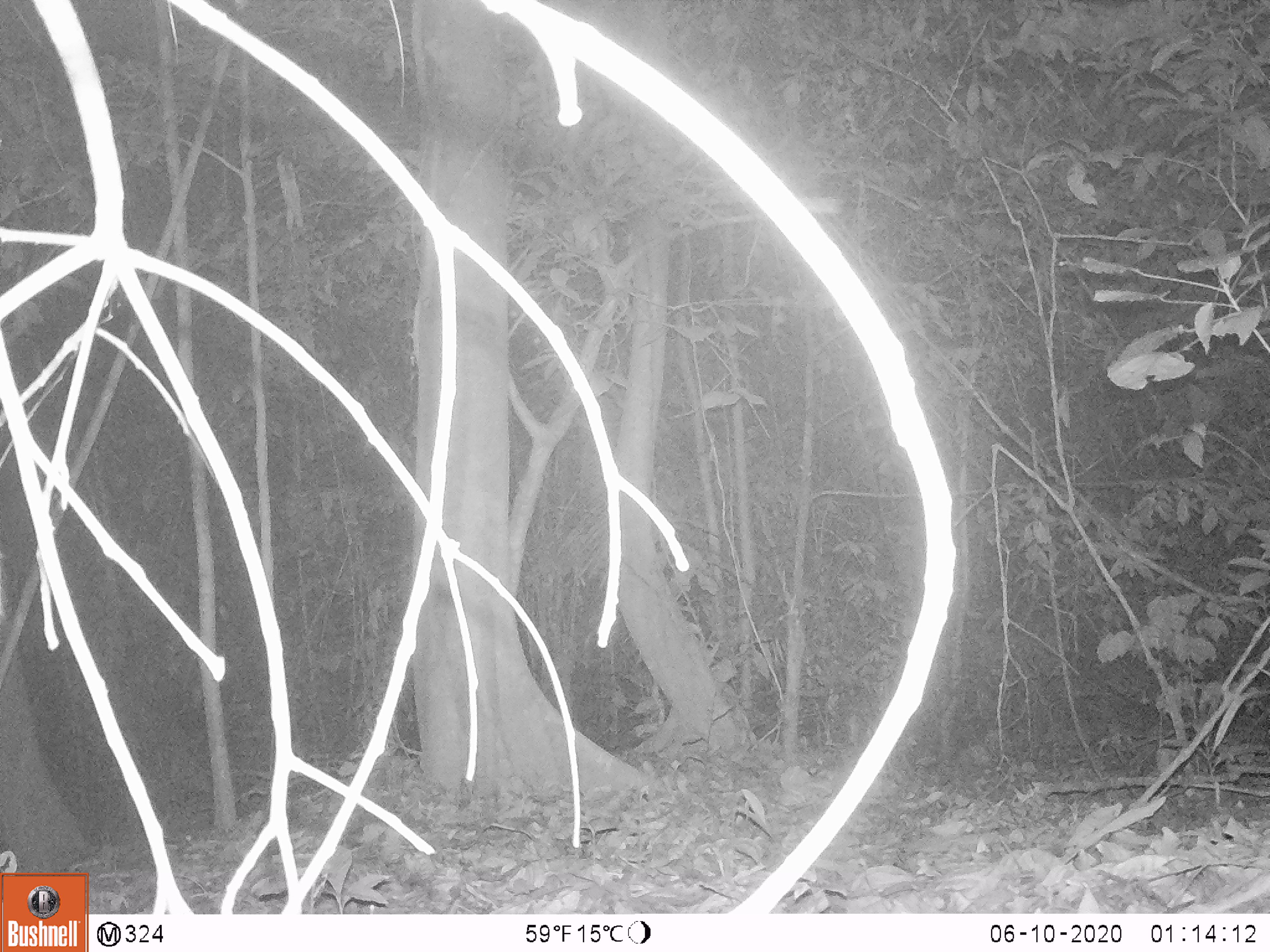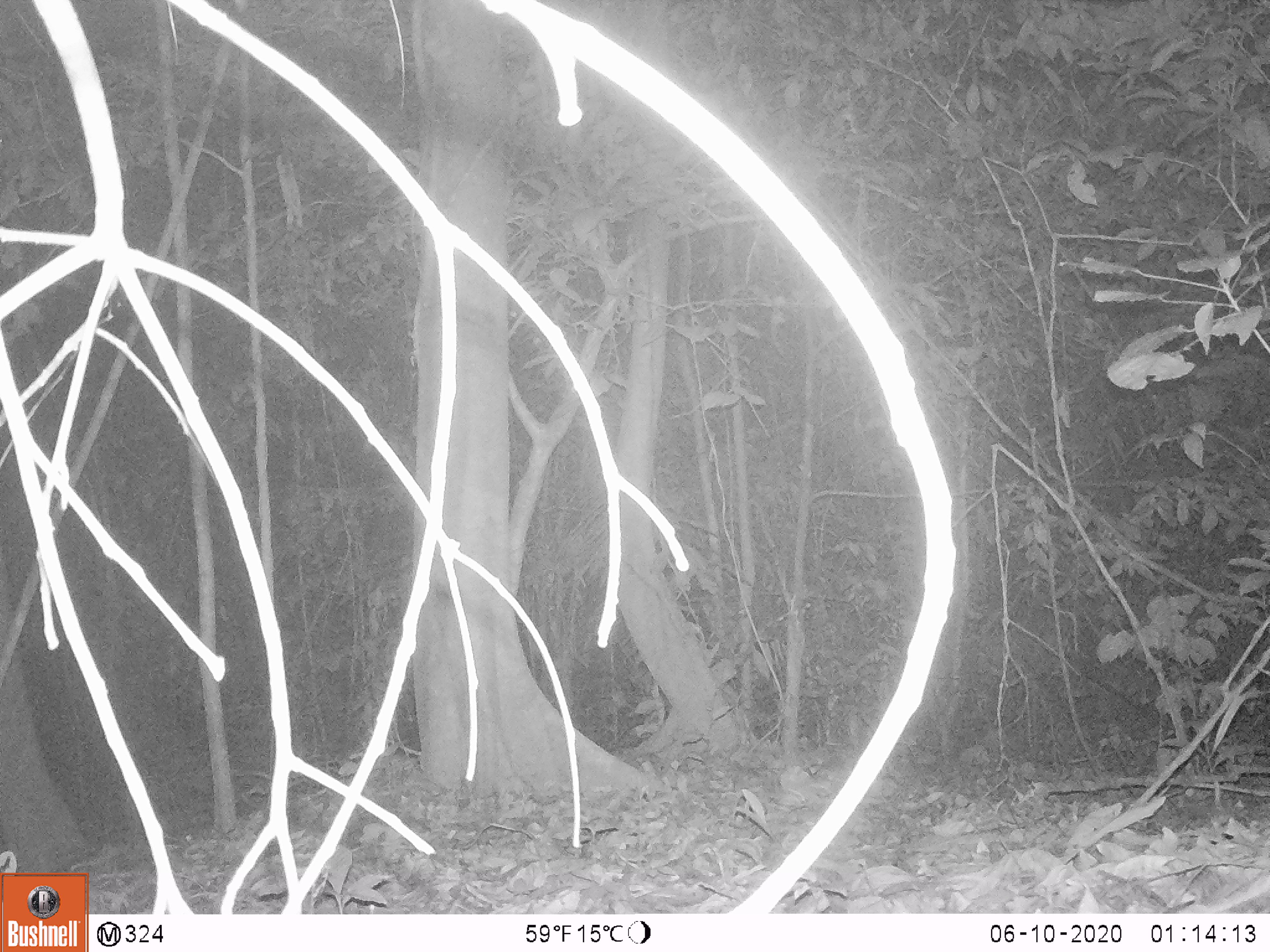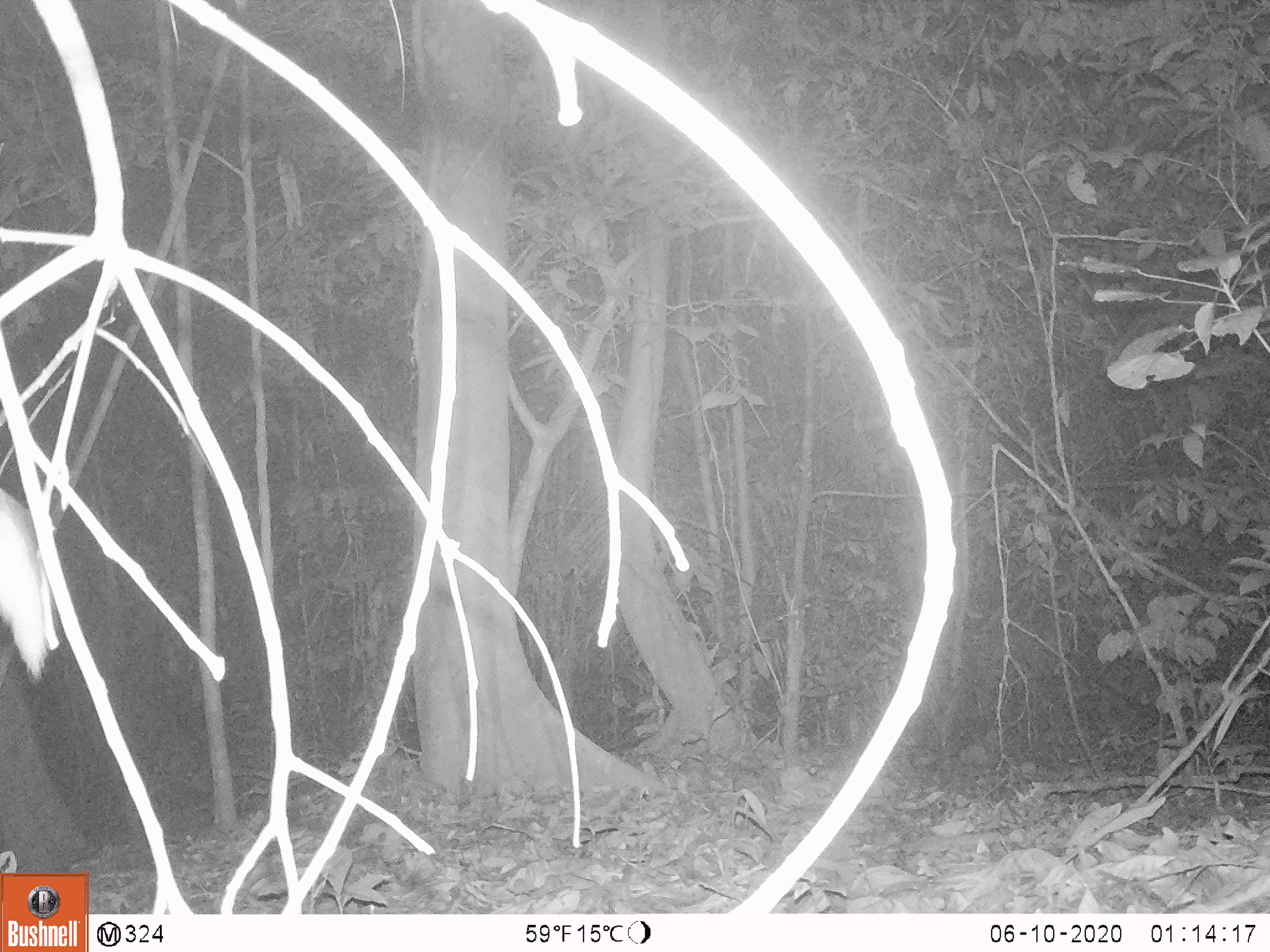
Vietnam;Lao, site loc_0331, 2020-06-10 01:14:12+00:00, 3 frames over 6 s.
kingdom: Animalia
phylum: Chordata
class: Mammalia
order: Artiodactyla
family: Cervidae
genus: Muntiacus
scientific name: Muntiacus vuquangensis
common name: large-antlered muntjac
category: large antlered muntjac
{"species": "large antlered muntjac (large-antlered muntjac) (Muntiacus vuquangensis)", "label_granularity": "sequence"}